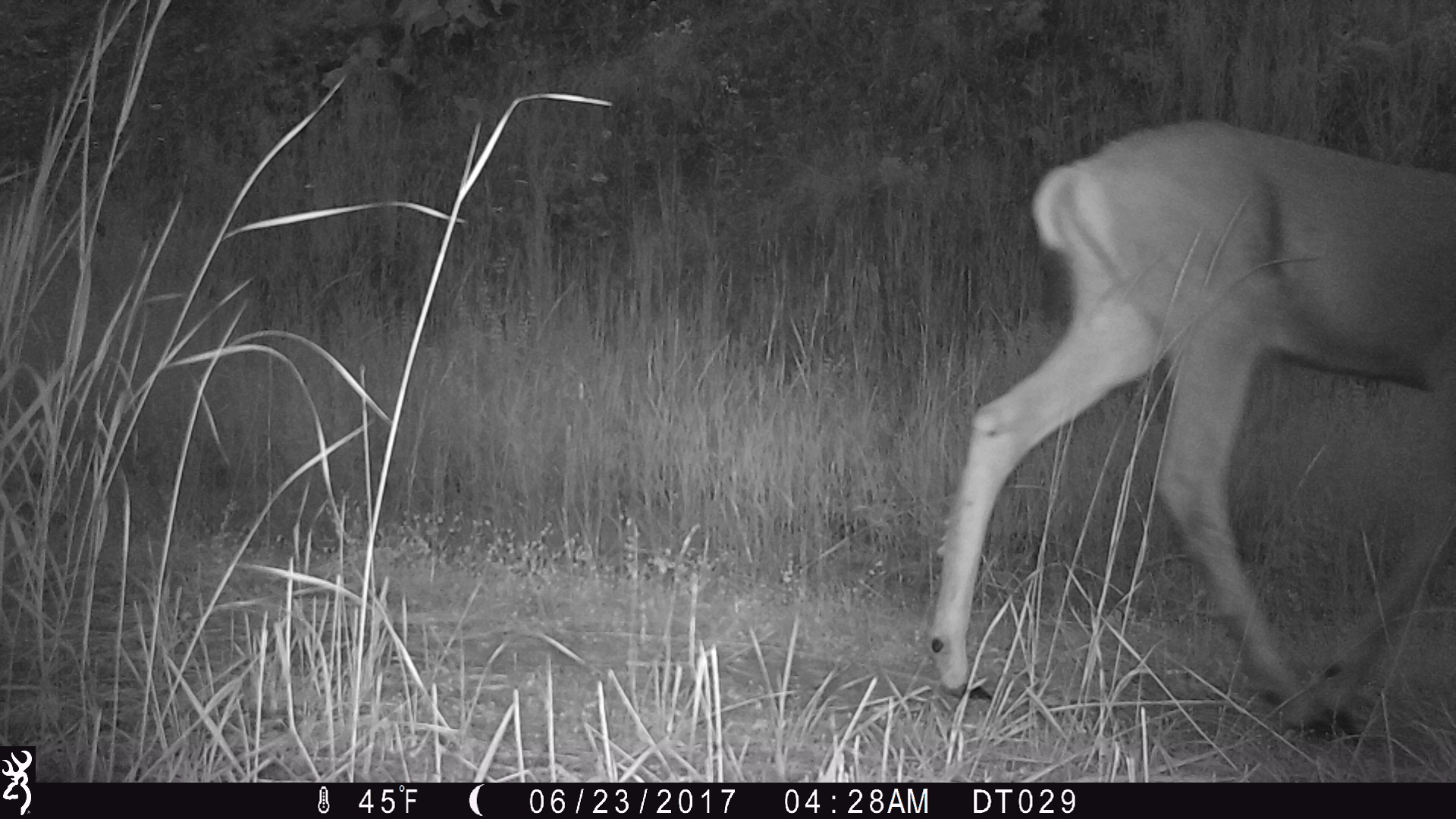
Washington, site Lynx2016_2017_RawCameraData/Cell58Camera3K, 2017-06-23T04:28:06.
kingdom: Animalia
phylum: Chordata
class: Mammalia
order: Artiodactyla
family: Cervidae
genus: Odocoileus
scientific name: Odocoileus hemionus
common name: mule deer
Odocoileus hemionus (mule deer). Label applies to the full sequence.